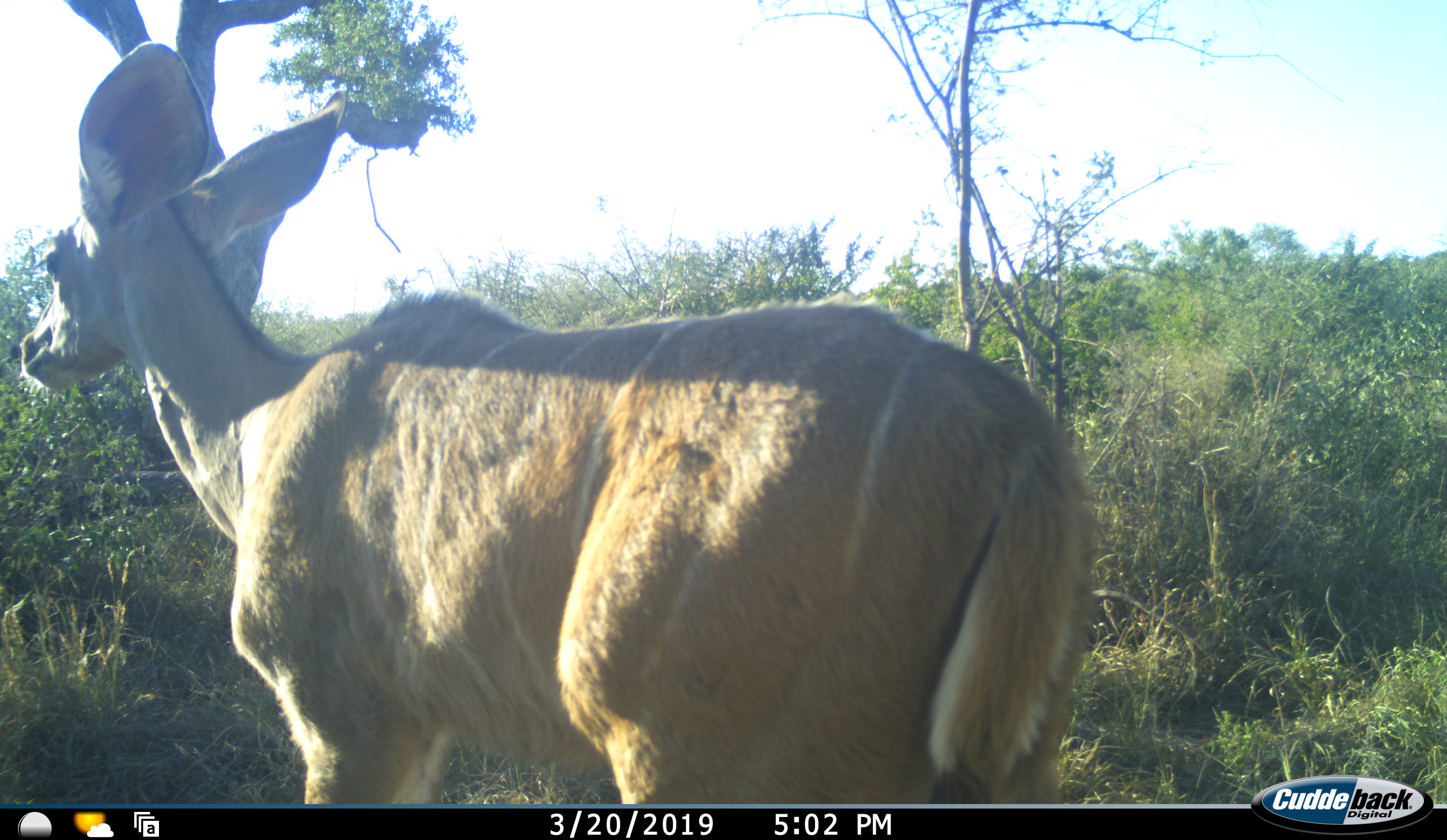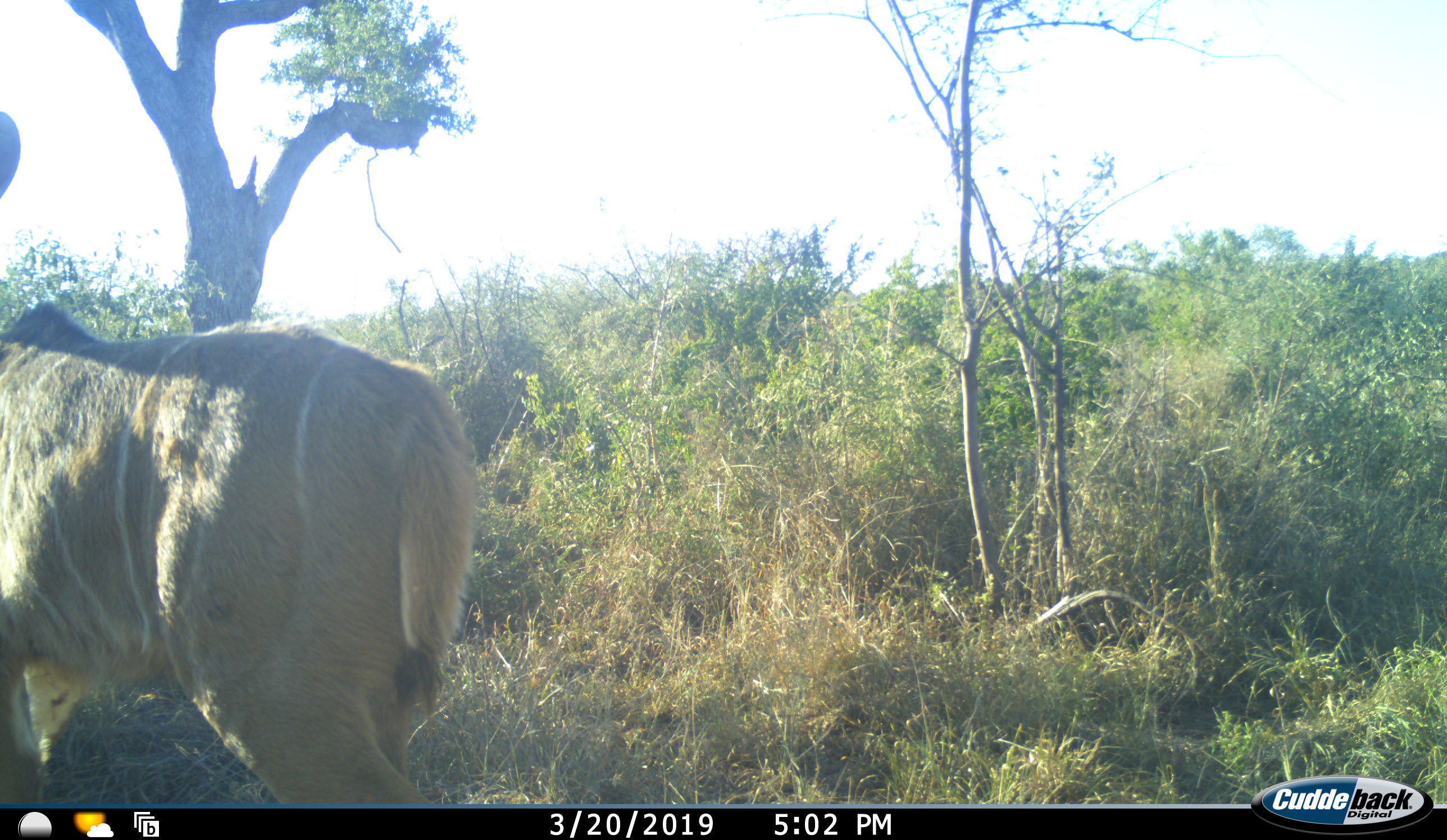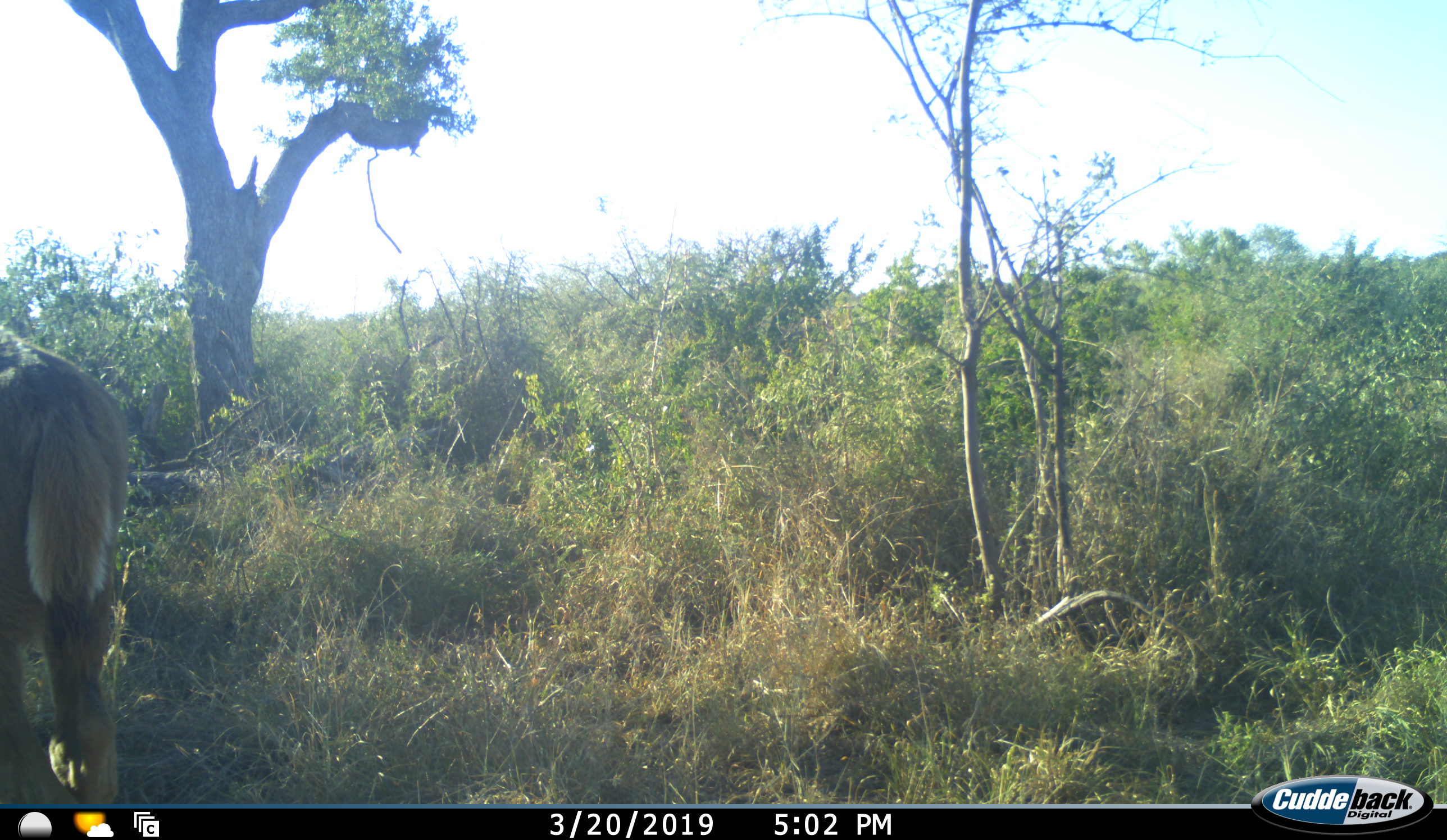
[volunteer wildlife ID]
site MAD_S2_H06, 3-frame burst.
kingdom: Animalia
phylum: Chordata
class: Mammalia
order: Artiodactyla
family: Bovidae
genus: Tragelaphus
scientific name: Tragelaphus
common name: kudu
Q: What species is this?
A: Kudu (Tragelaphus).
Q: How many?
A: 1.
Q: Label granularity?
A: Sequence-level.